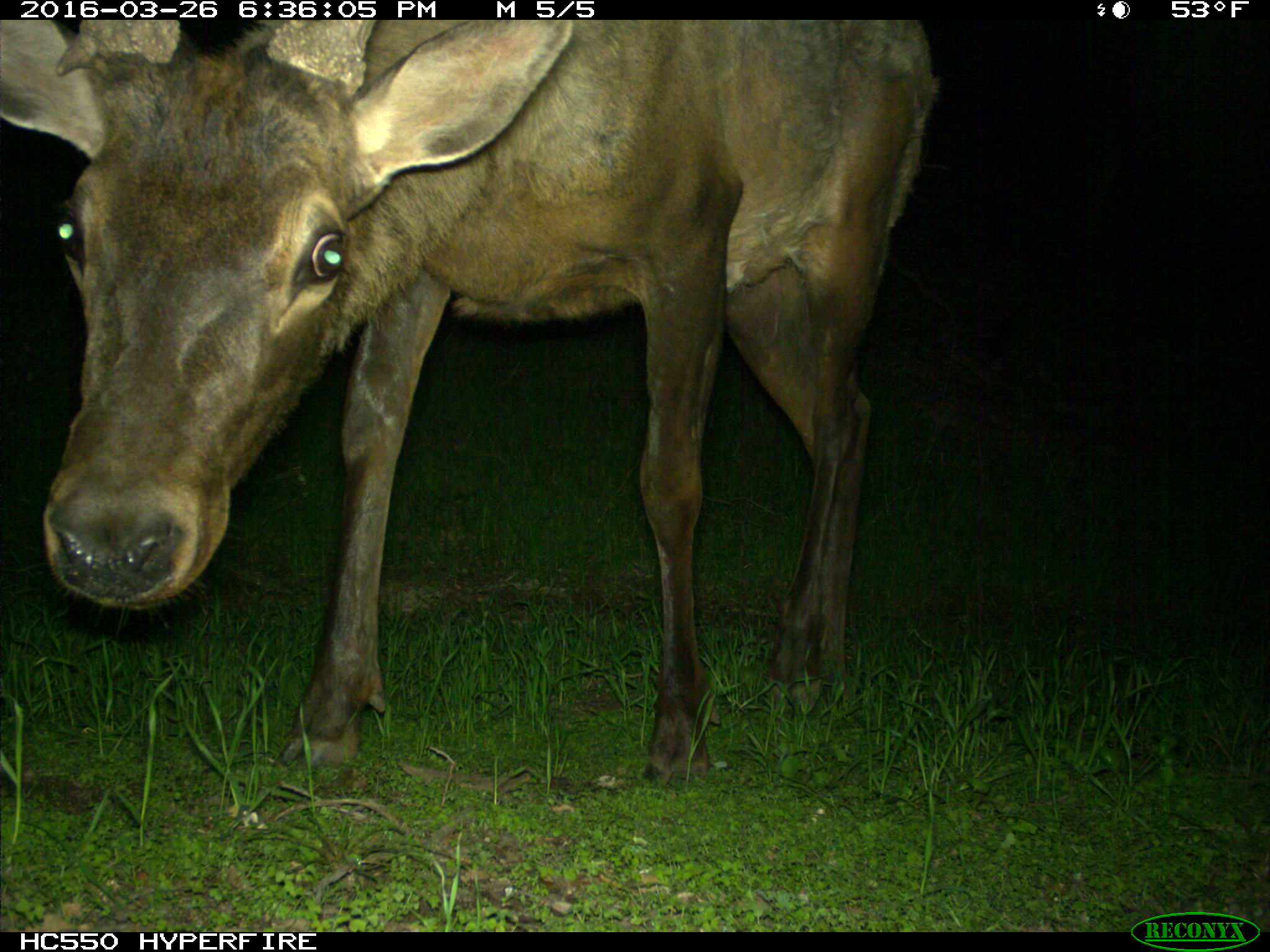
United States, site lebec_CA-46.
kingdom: Animalia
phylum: Chordata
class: Mammalia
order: Artiodactyla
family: Cervidae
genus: Cervus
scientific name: Cervus canadensis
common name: elk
Cervus canadensis (elk).